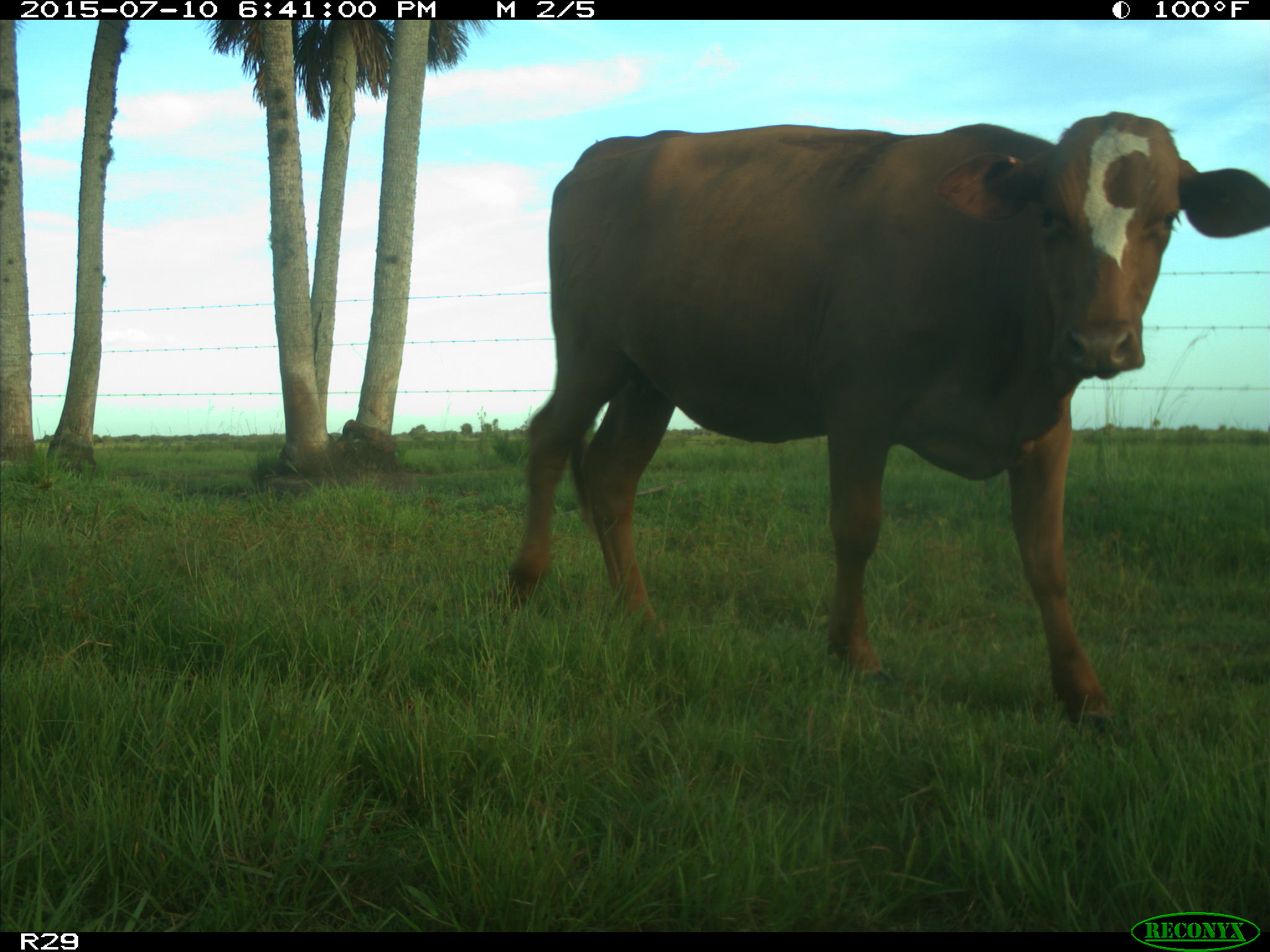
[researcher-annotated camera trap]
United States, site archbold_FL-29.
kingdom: Animalia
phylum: Chordata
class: Mammalia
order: Artiodactyla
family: Bovidae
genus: Bos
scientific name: Bos taurus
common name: domestic cow